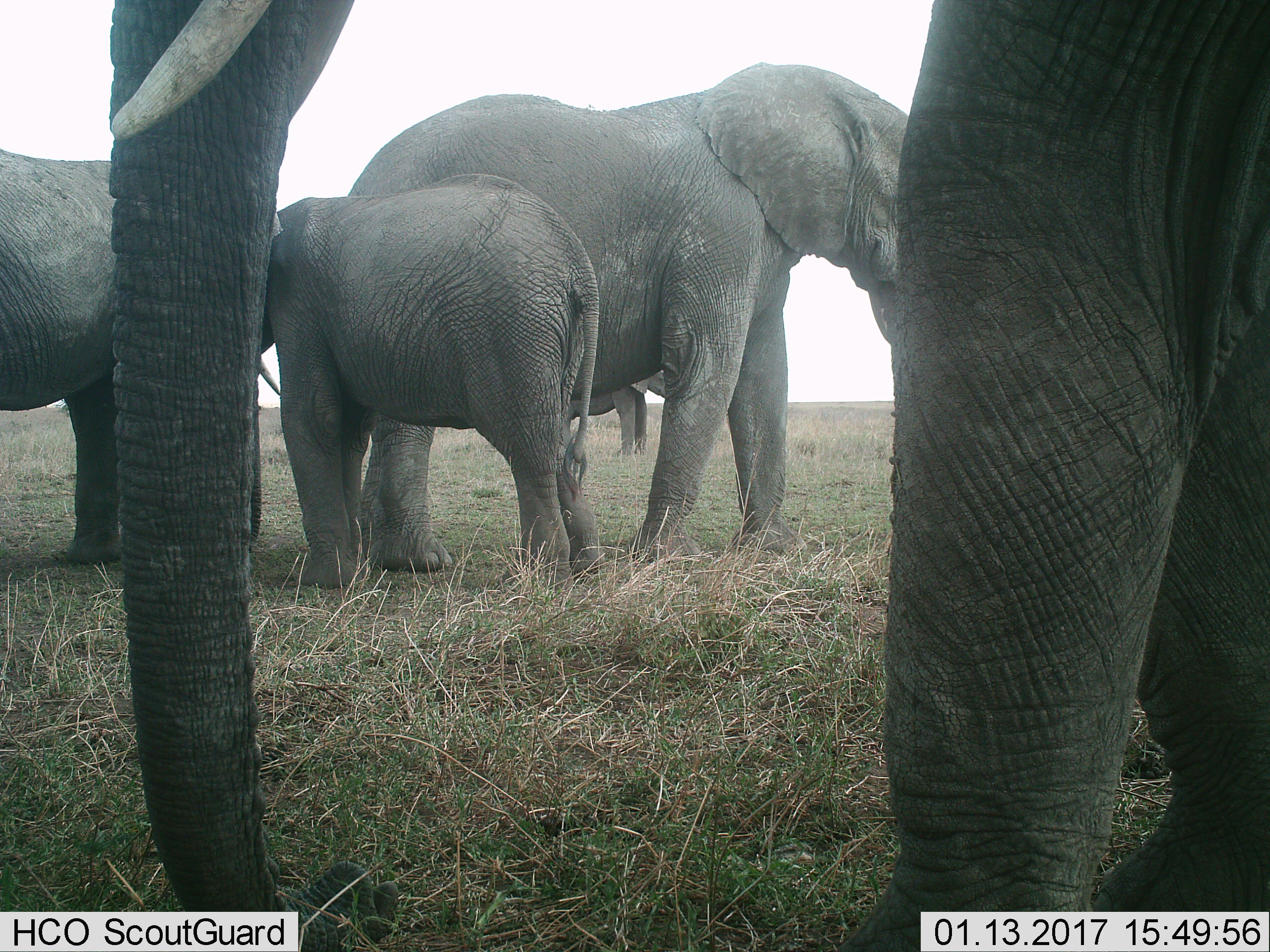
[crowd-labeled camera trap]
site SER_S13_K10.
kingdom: Animalia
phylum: Chordata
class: Mammalia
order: Proboscidea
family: Elephantidae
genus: Loxodonta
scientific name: Loxodonta africana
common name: african bush elephant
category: elephant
Elephant (african bush elephant) (Loxodonta africana), count 4. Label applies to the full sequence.